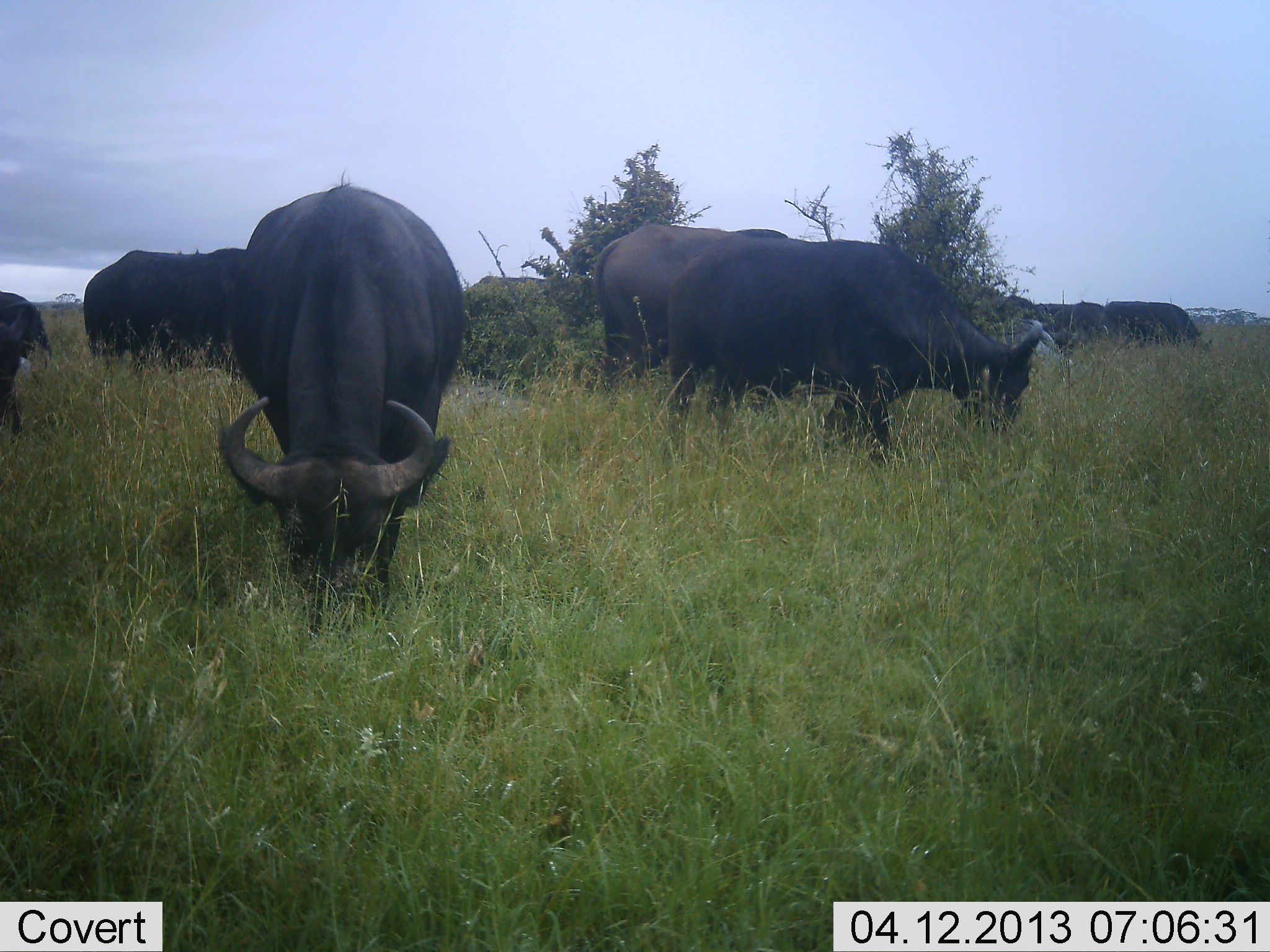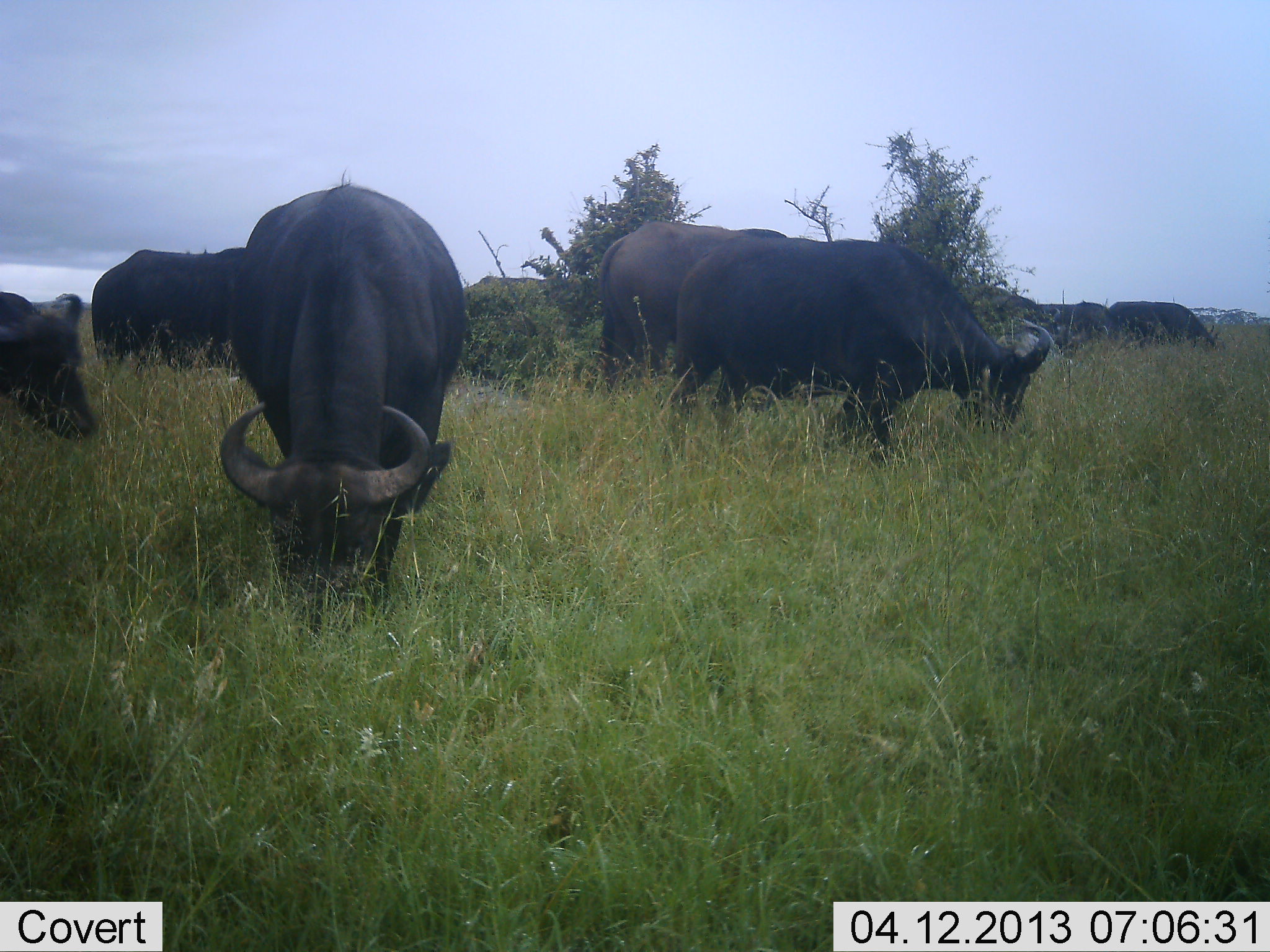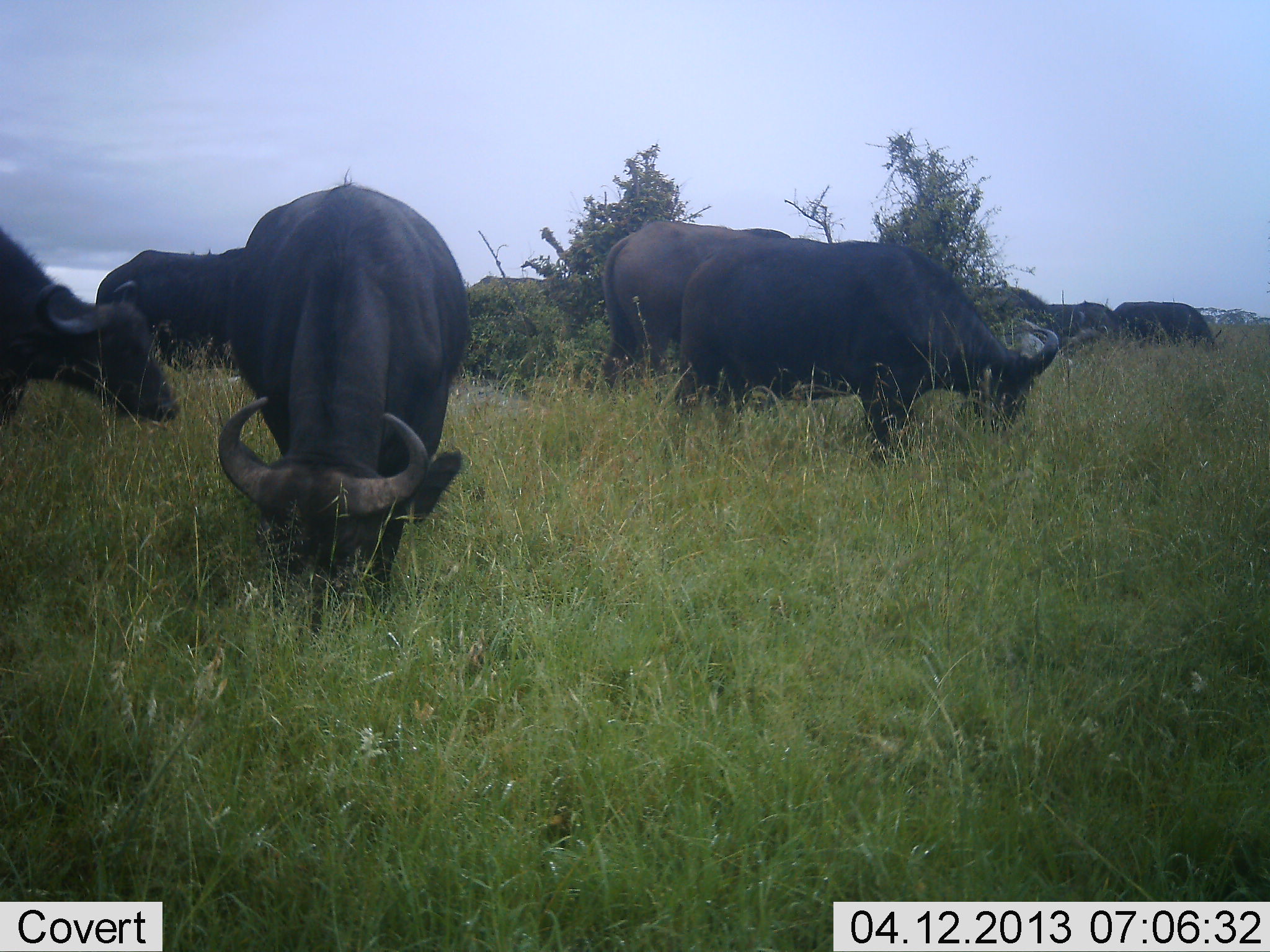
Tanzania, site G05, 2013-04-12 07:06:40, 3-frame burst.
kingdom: Animalia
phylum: Chordata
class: Mammalia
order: Artiodactyla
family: Bovidae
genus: Syncerus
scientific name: Syncerus caffer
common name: cape buffalo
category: buffalo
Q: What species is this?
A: Buffalo (cape buffalo) (Syncerus caffer).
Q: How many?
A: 8.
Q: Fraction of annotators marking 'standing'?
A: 32%.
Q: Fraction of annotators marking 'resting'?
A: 0%.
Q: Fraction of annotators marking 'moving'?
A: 14%.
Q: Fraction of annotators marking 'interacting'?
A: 0%.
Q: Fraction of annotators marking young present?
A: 0%.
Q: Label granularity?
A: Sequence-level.